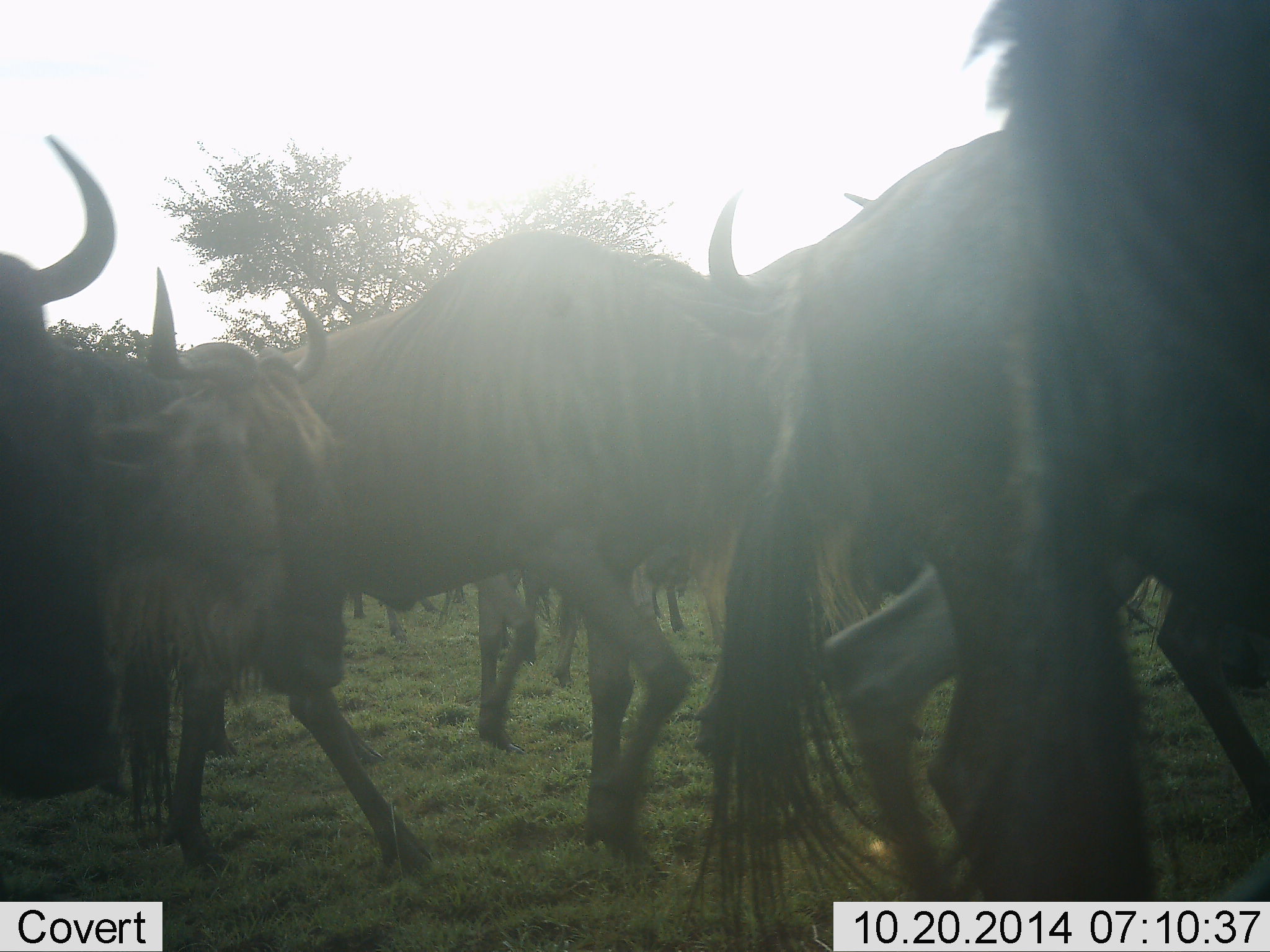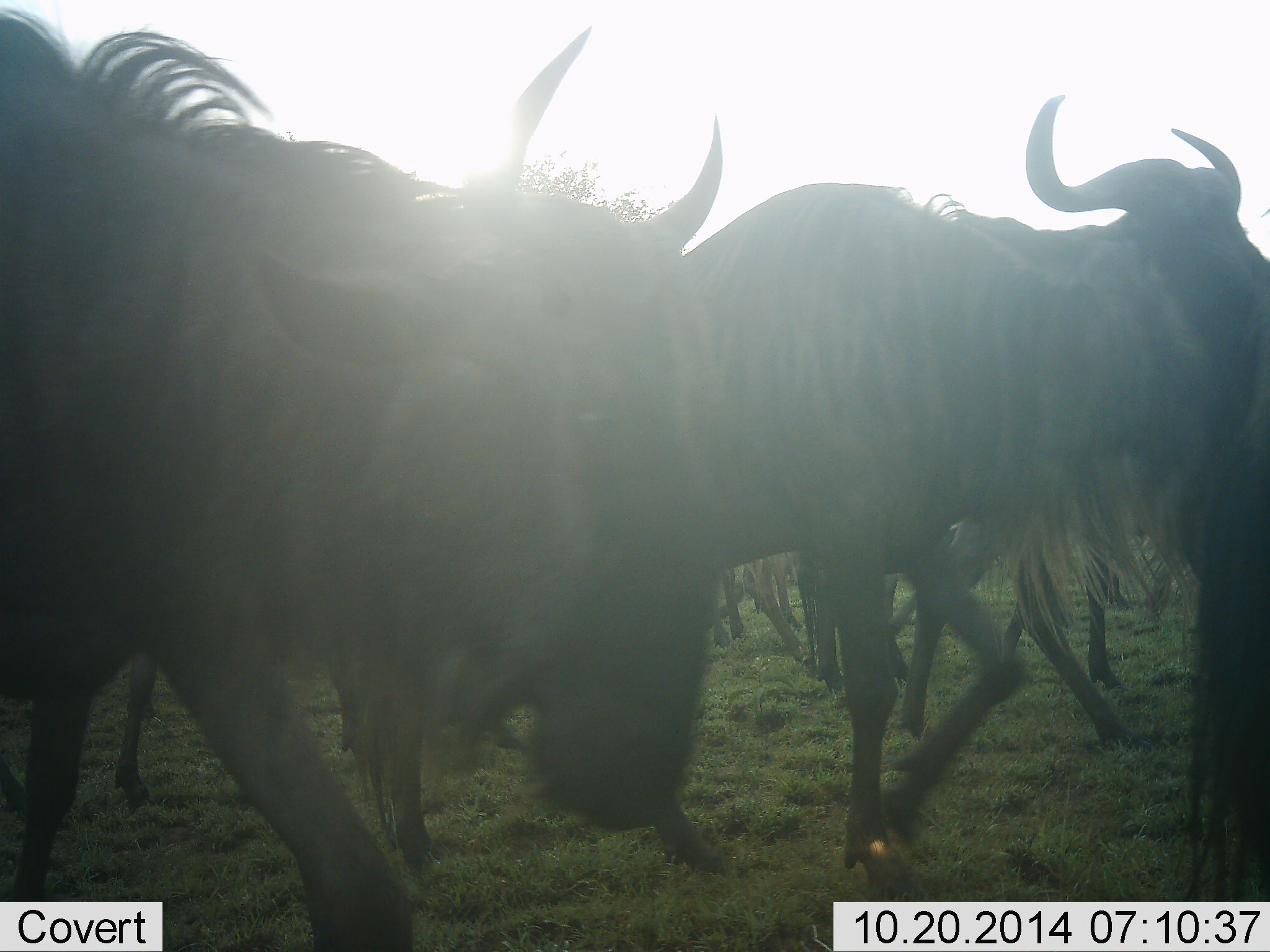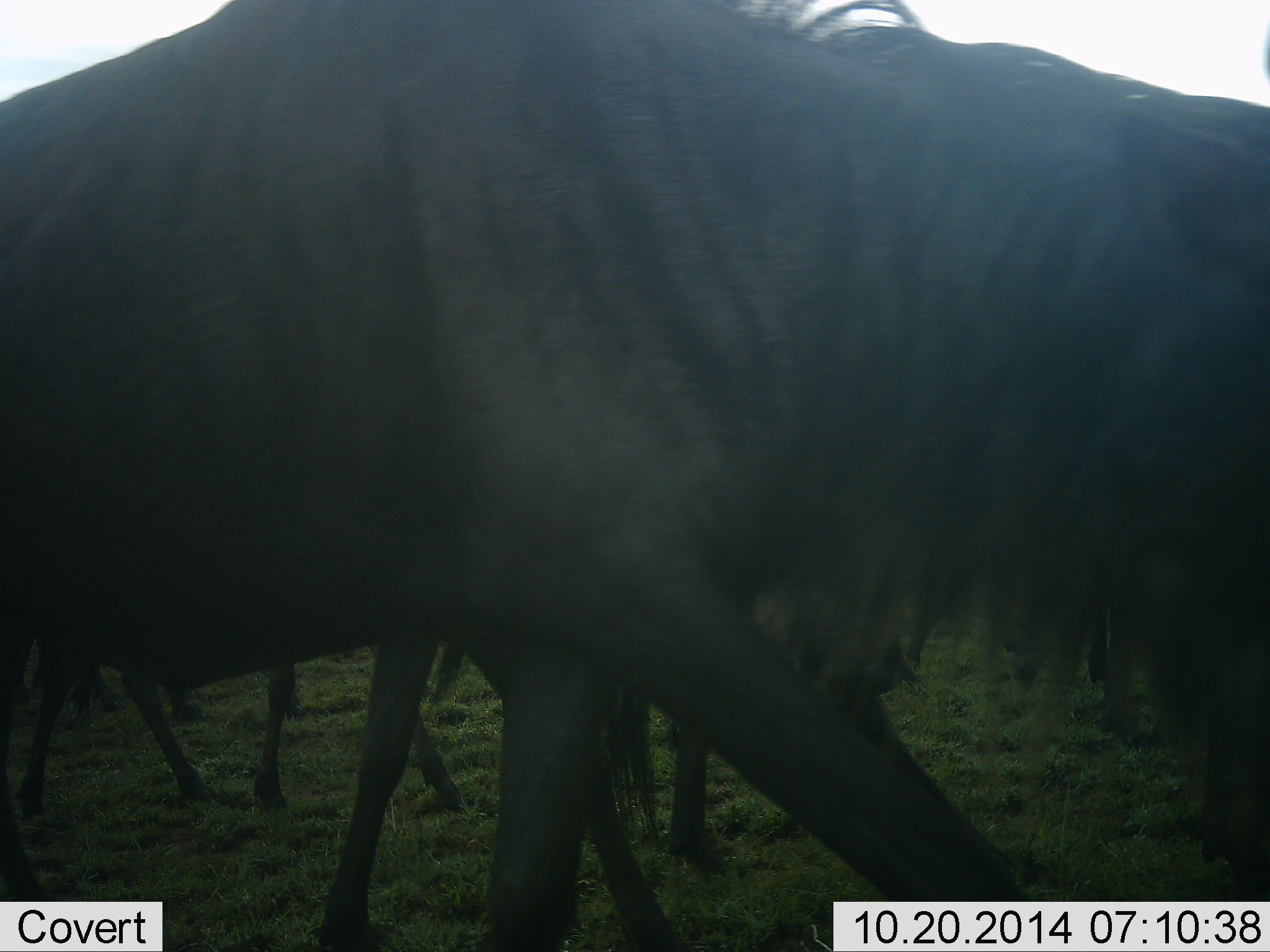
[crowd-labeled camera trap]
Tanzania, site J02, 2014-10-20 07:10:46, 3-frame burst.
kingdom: Animalia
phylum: Chordata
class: Mammalia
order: Artiodactyla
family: Bovidae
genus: Connochaetes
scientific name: Connochaetes taurinus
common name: blue wildebeest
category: wildebeest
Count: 10.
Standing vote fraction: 30%.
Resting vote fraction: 0%.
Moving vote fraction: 80%.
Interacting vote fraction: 0%.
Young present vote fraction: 10%.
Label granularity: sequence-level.